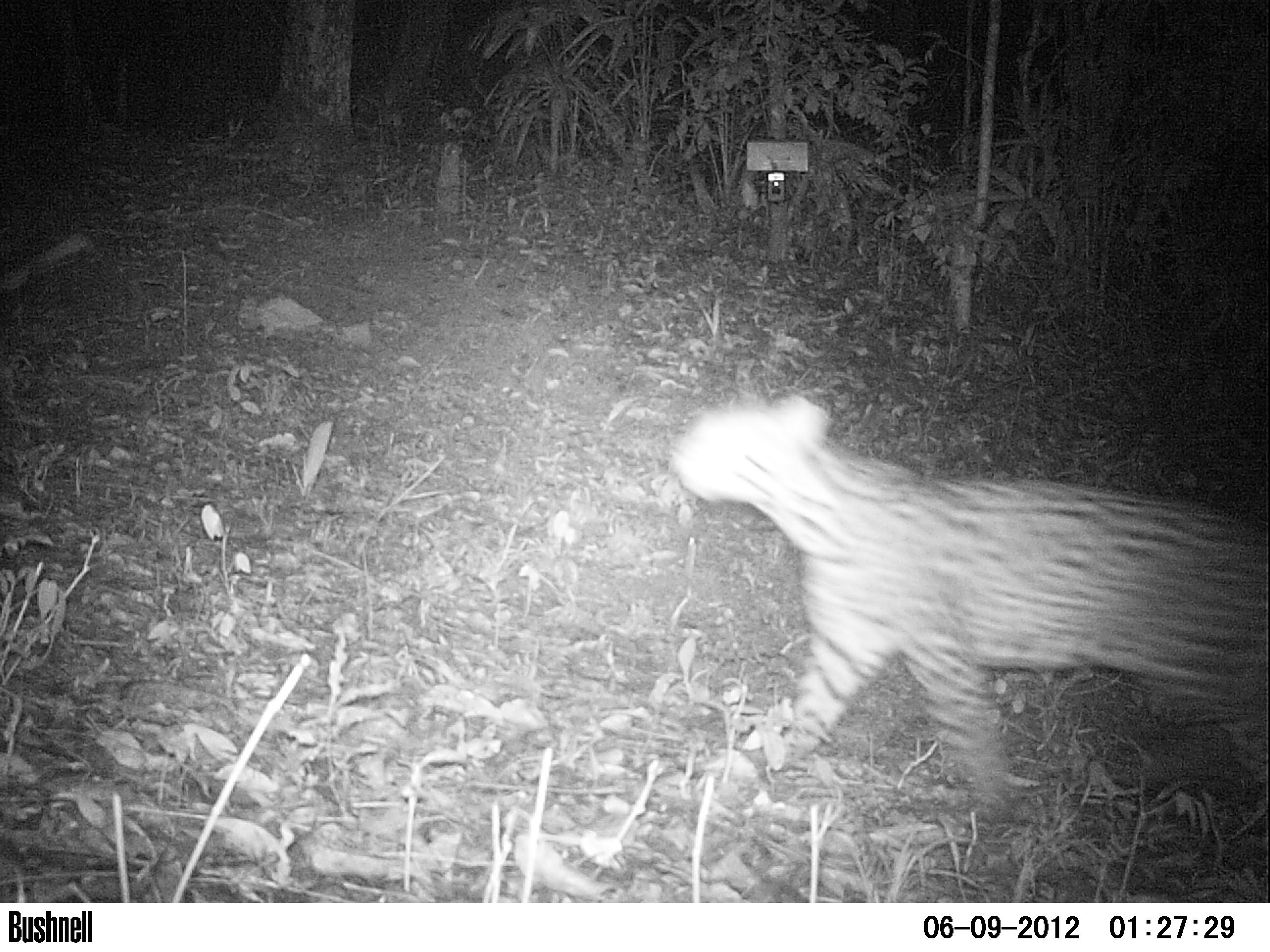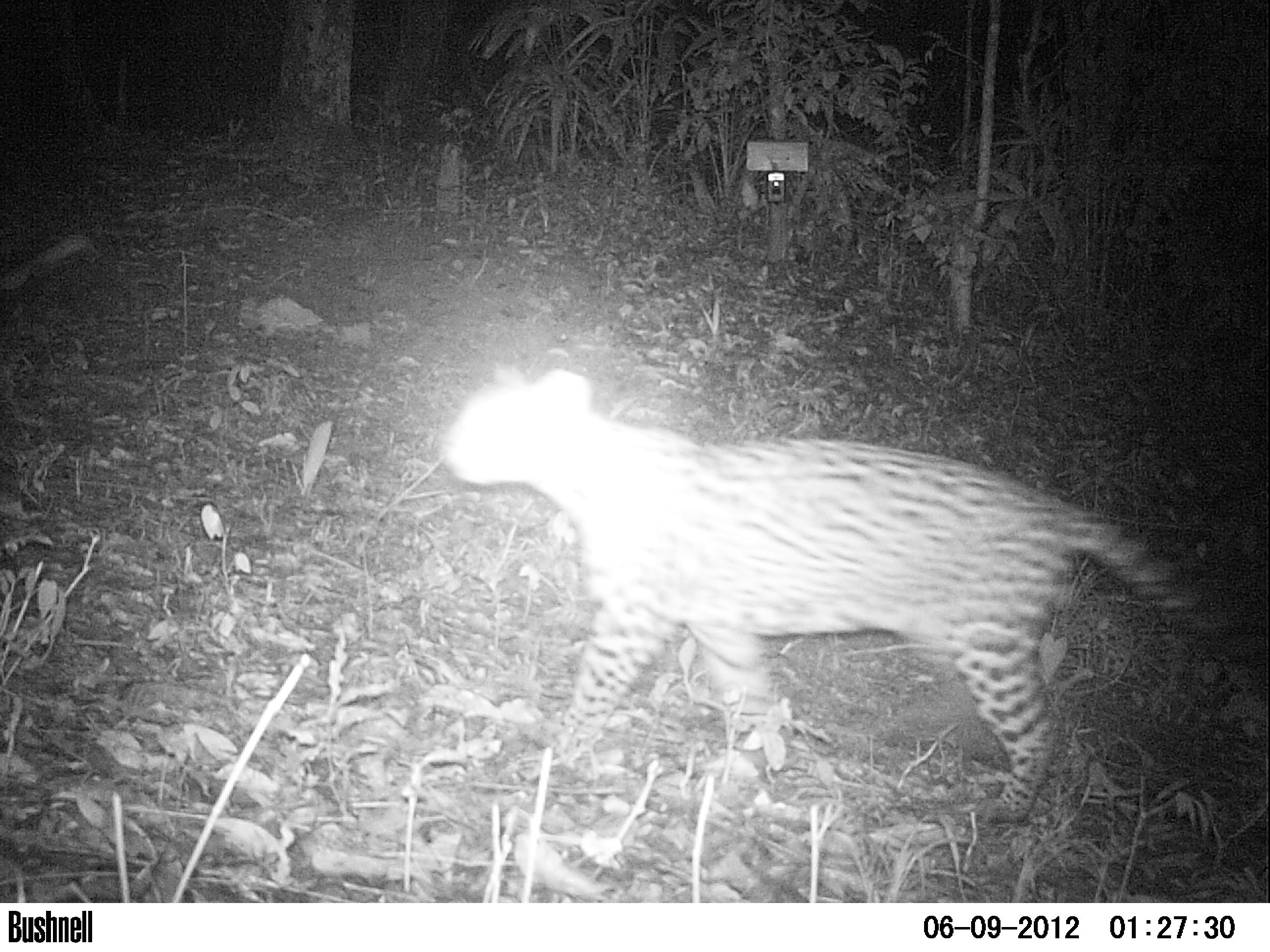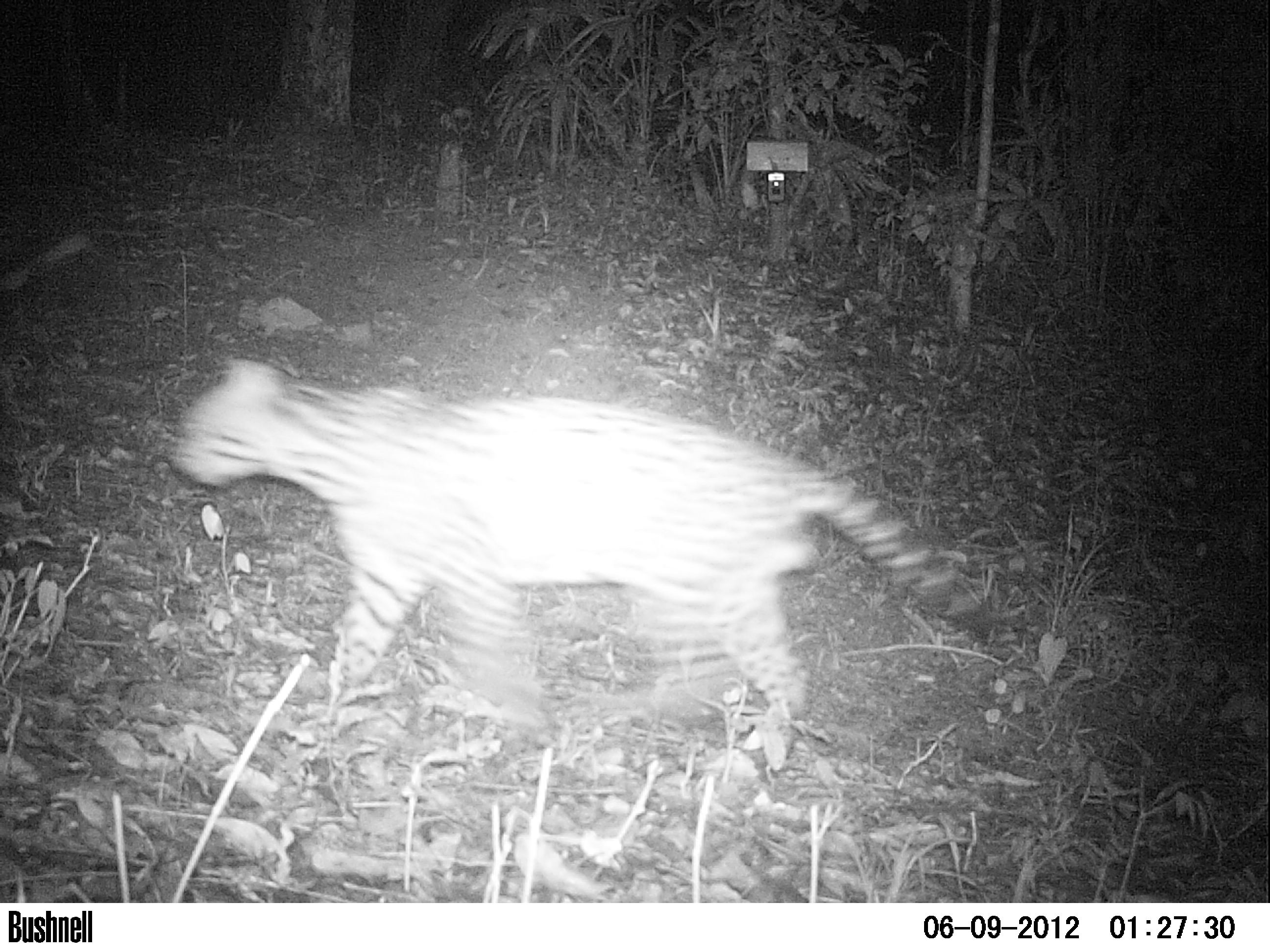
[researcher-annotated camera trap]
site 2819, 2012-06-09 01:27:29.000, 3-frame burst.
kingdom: Animalia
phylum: Chordata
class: Mammalia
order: Carnivora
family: Felidae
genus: Leopardus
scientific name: Leopardus pardalis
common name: ocelot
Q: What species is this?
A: Leopardus pardalis (ocelot).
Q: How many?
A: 1.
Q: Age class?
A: Adult.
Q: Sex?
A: Male.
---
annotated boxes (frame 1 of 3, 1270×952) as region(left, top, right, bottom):
leopardus pardalis: region(666, 391, 1270, 824)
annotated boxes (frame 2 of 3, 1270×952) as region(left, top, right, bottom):
leopardus pardalis: region(437, 361, 1269, 827)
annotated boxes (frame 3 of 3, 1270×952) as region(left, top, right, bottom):
leopardus pardalis: region(171, 356, 1009, 774)